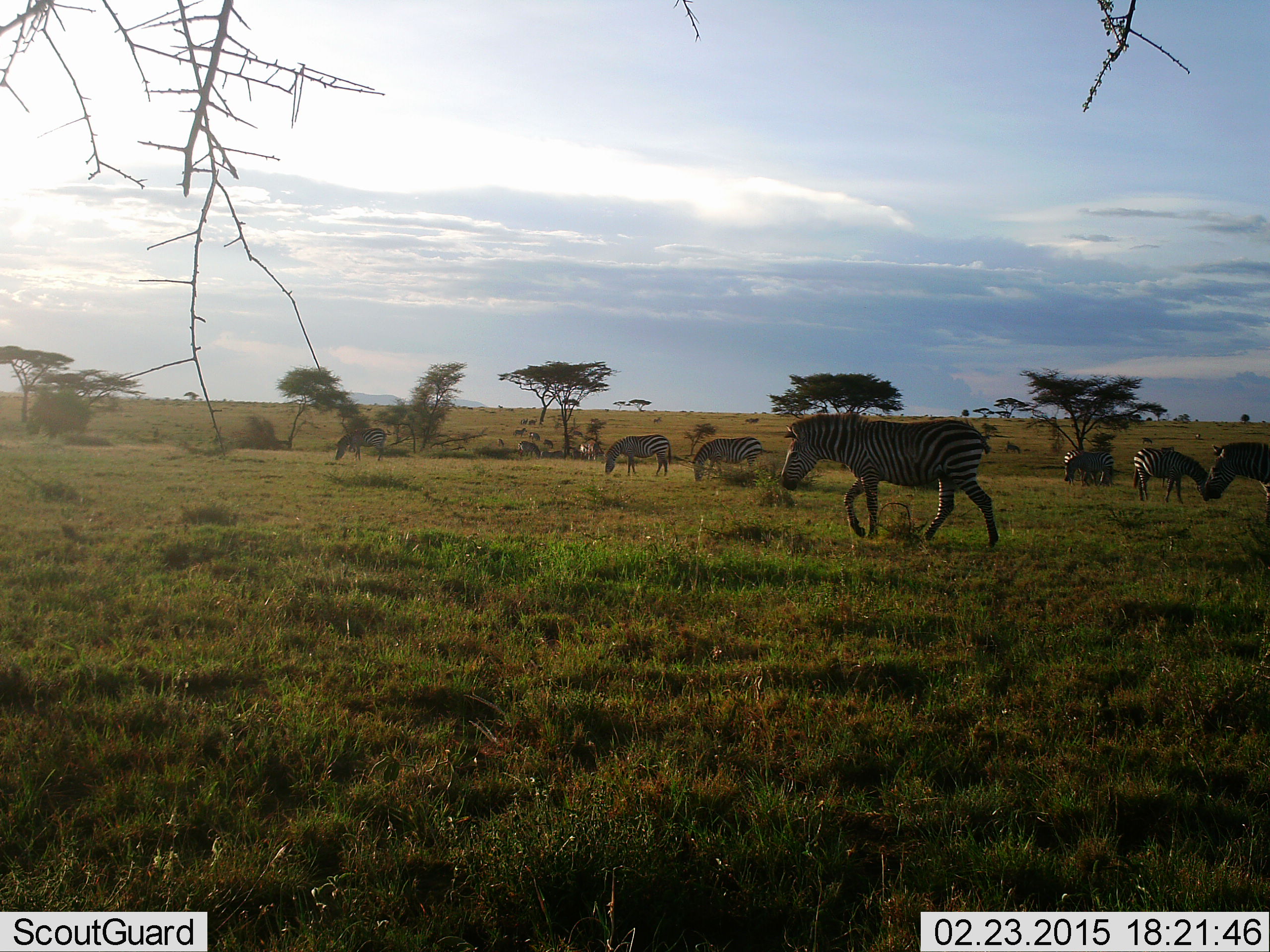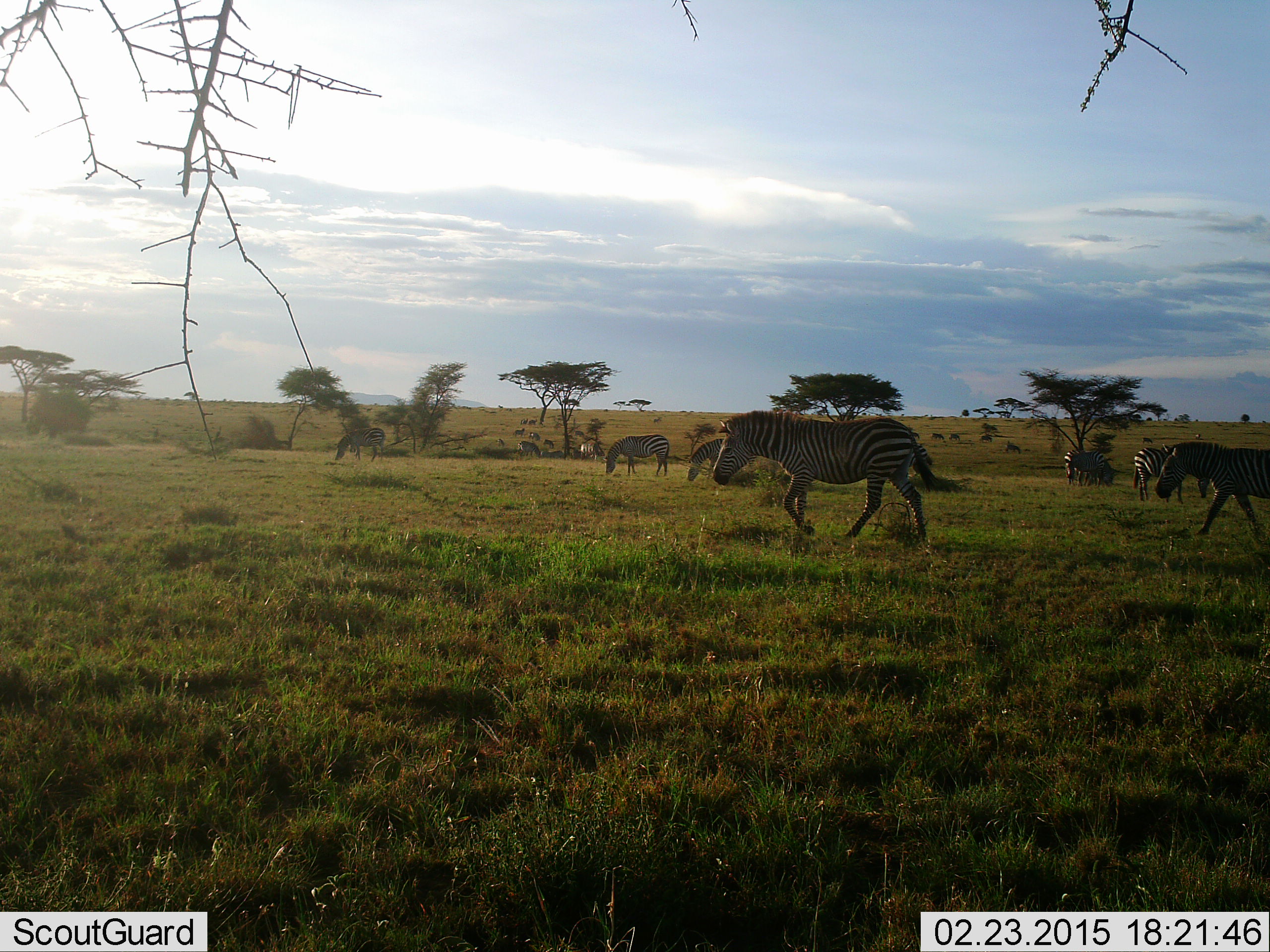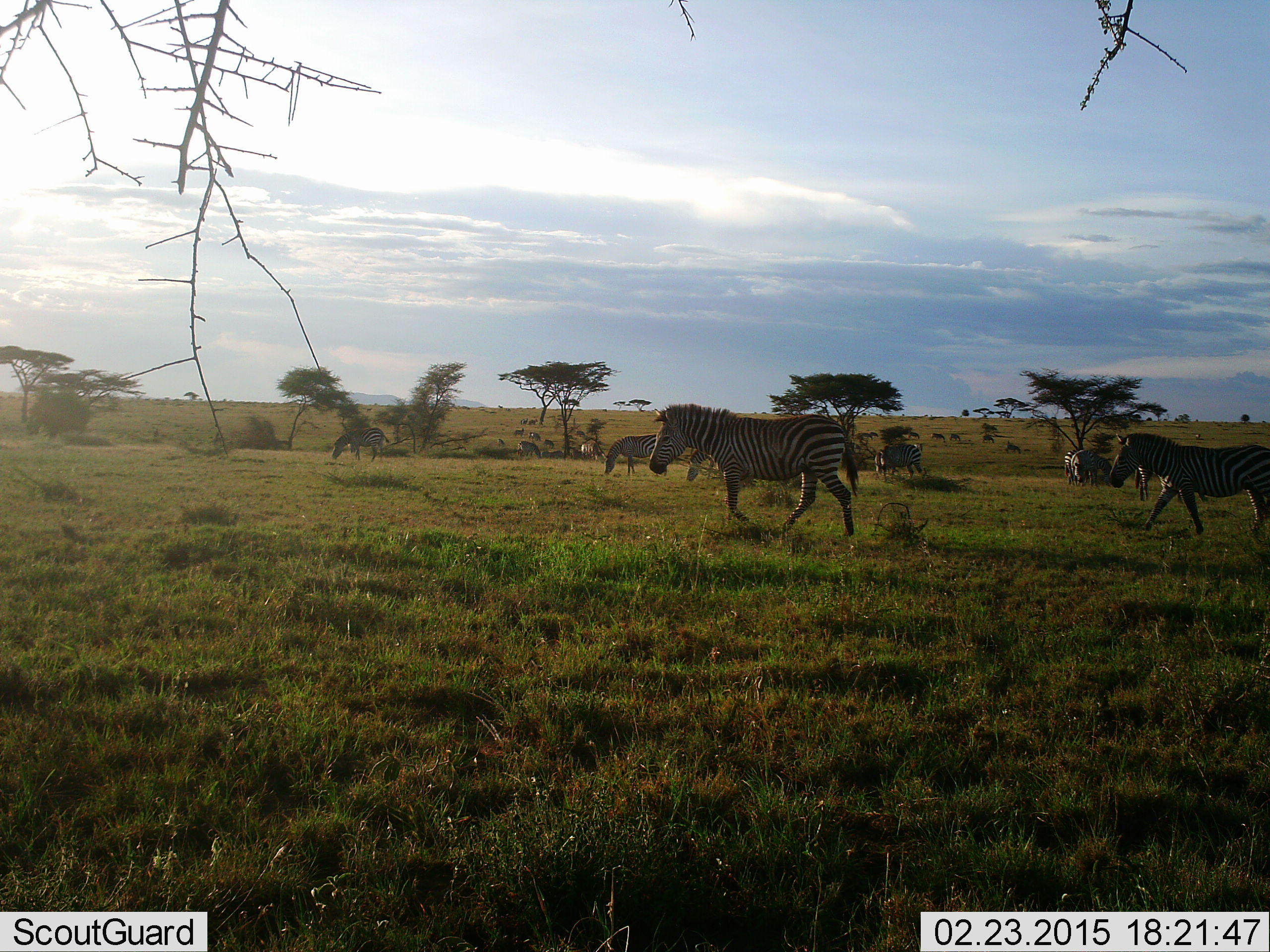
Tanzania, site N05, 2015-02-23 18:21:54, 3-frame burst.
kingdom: Animalia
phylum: Chordata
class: Mammalia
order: Perissodactyla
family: Equidae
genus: Equus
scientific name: Equus quagga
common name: plains zebra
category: zebra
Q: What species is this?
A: Zebra (plains zebra) (Equus quagga).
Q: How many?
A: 7.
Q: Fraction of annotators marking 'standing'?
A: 45%.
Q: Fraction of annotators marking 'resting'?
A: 18%.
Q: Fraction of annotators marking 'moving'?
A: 91%.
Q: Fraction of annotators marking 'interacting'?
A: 0%.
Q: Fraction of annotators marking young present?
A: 0%.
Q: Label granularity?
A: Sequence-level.